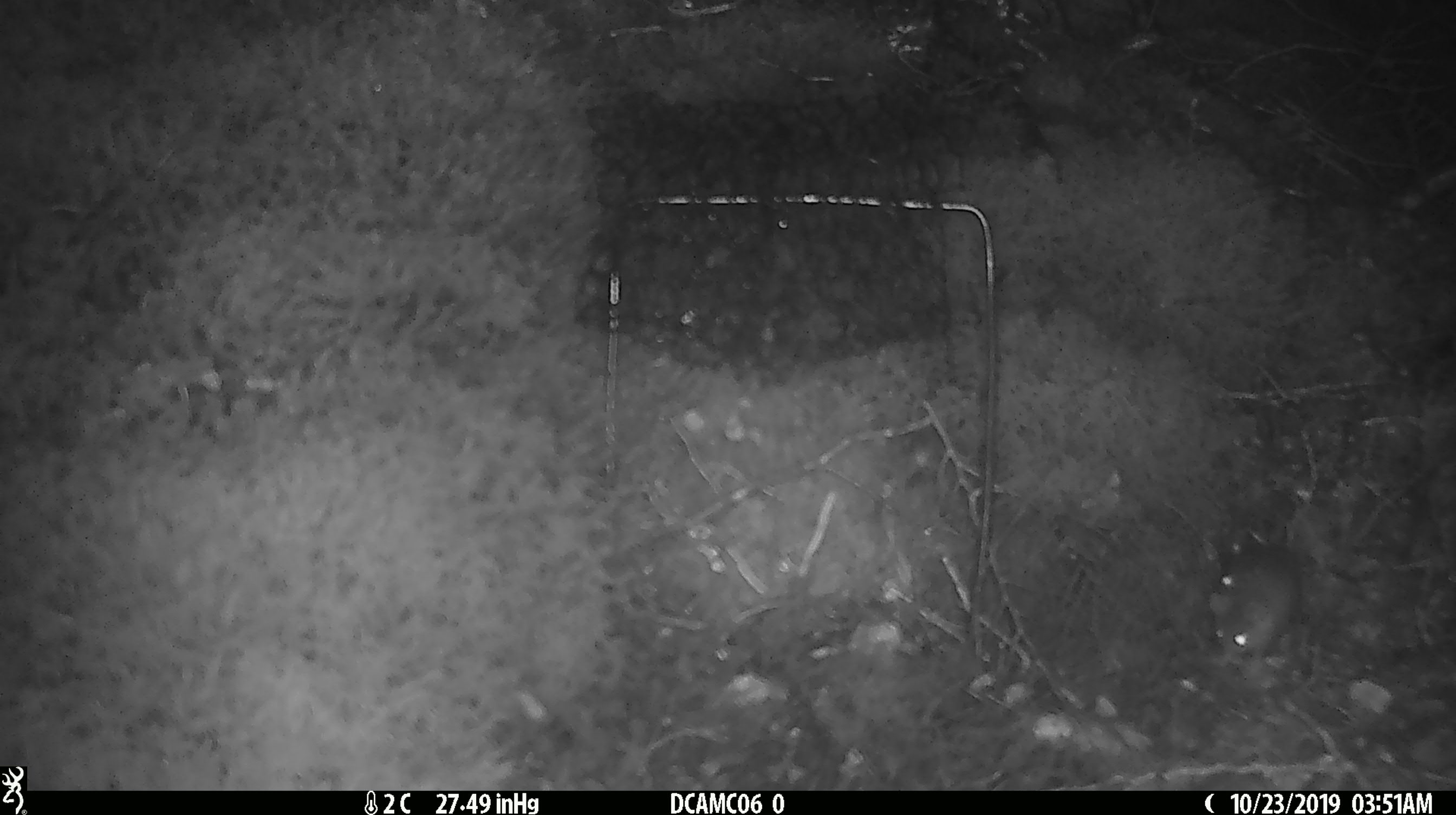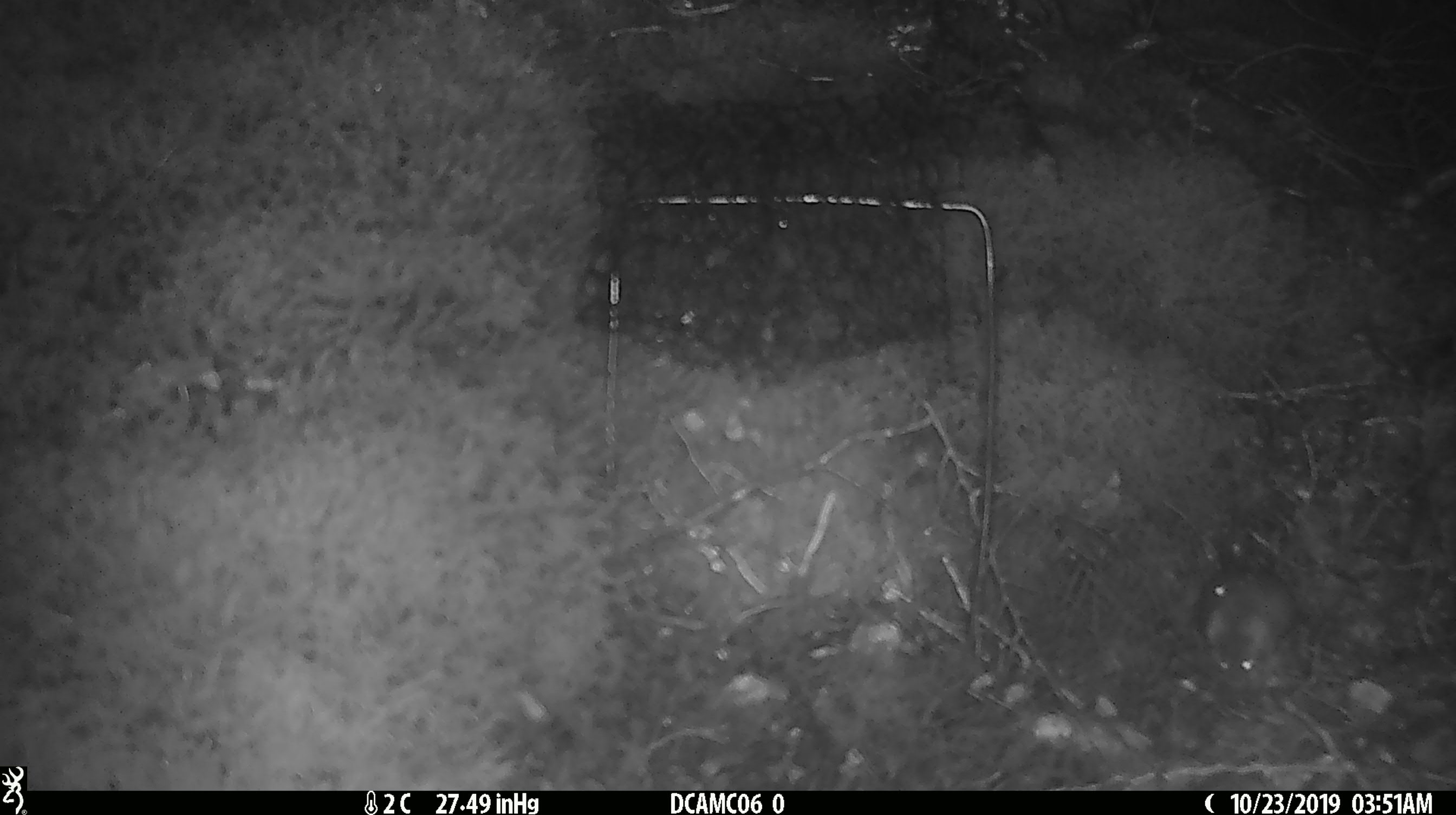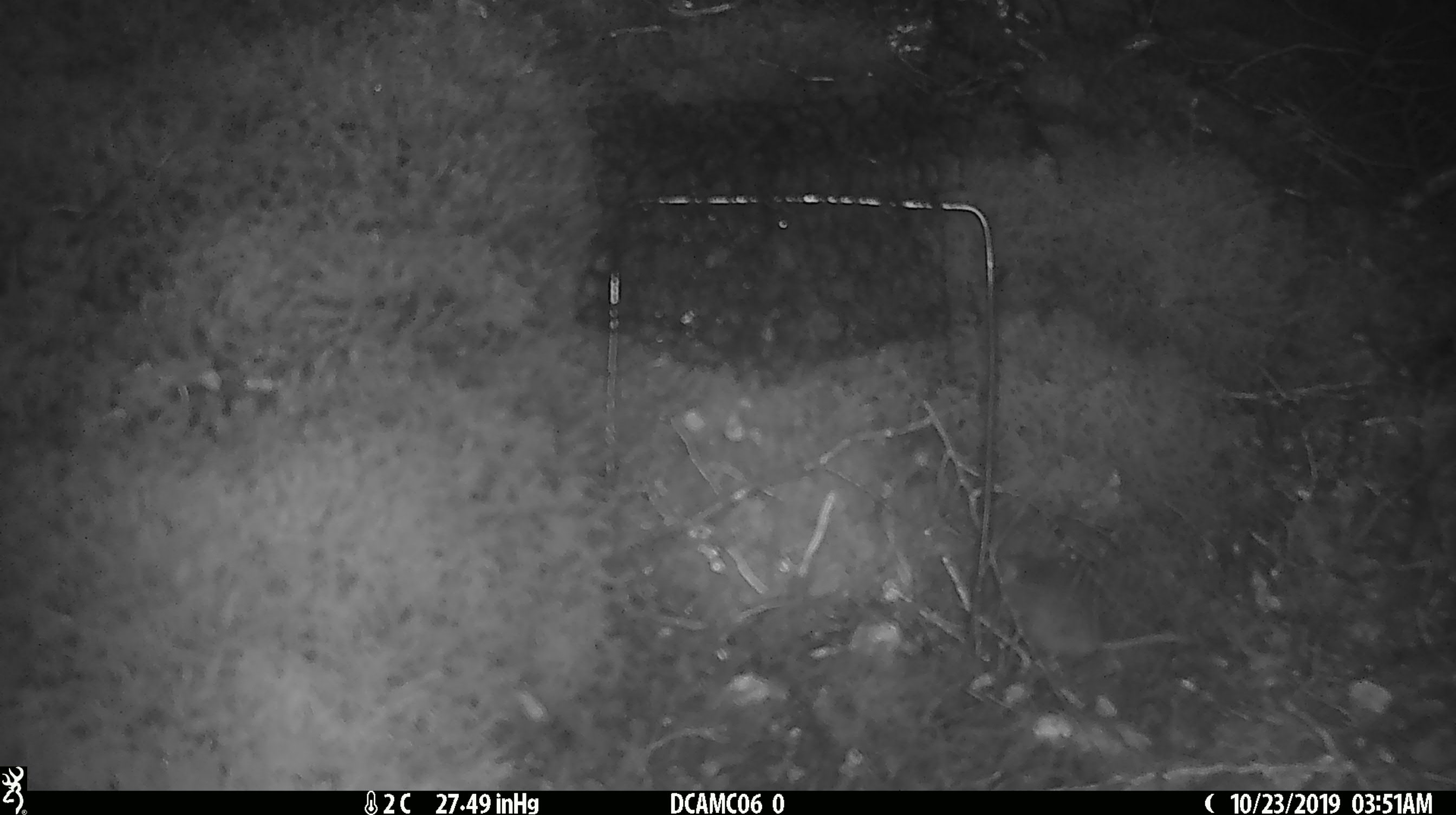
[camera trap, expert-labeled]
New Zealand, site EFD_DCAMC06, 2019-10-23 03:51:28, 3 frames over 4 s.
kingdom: Animalia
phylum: Chordata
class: Mammalia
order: Rodentia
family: Muridae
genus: Mus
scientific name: Mus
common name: mouse